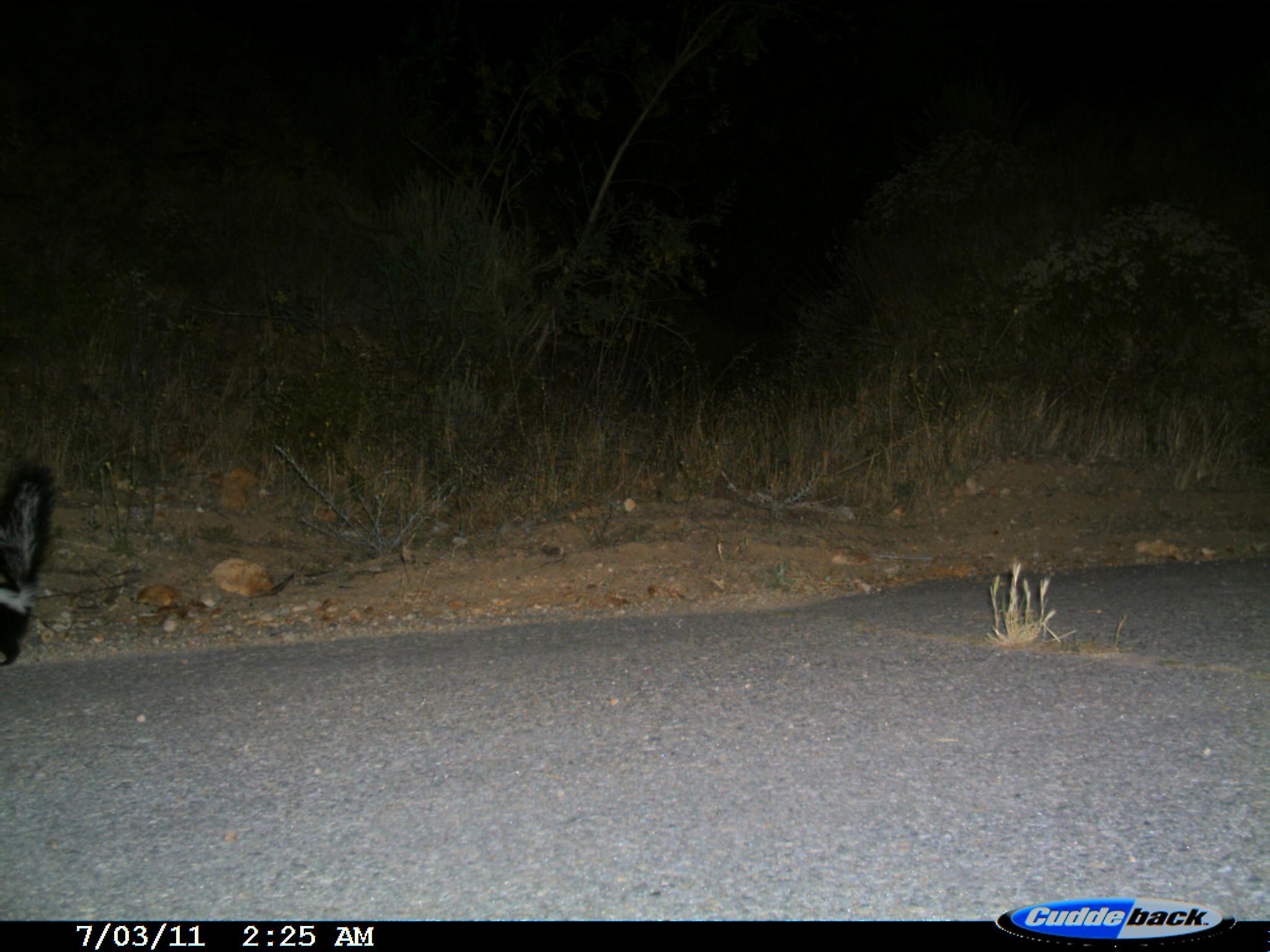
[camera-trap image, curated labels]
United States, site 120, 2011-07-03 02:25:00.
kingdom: Animalia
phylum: Chordata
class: Mammalia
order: Carnivora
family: Mephitidae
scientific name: Mephitidae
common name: skunk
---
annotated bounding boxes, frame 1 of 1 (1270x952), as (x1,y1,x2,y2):
skunk: (6,462,90,711)